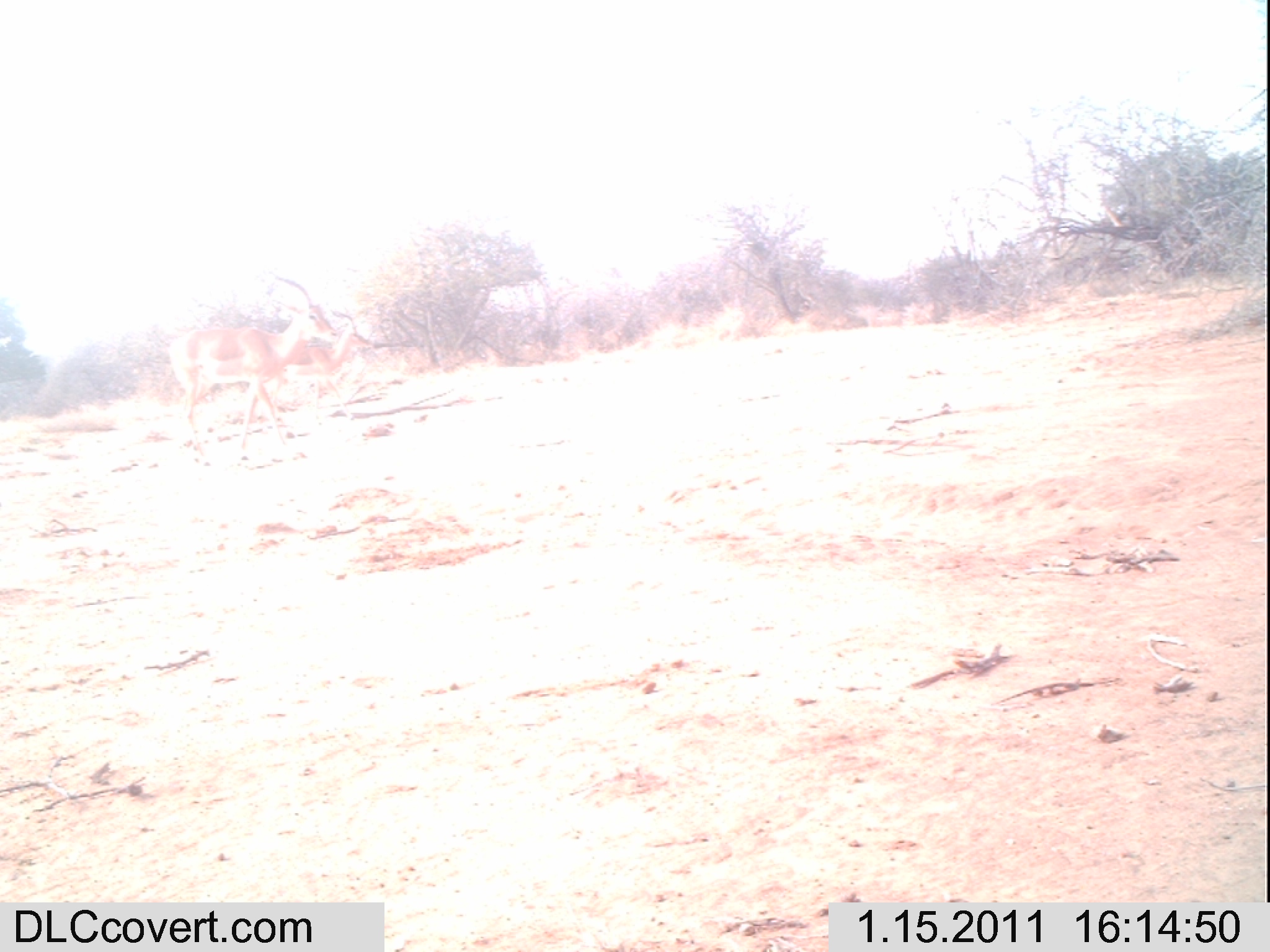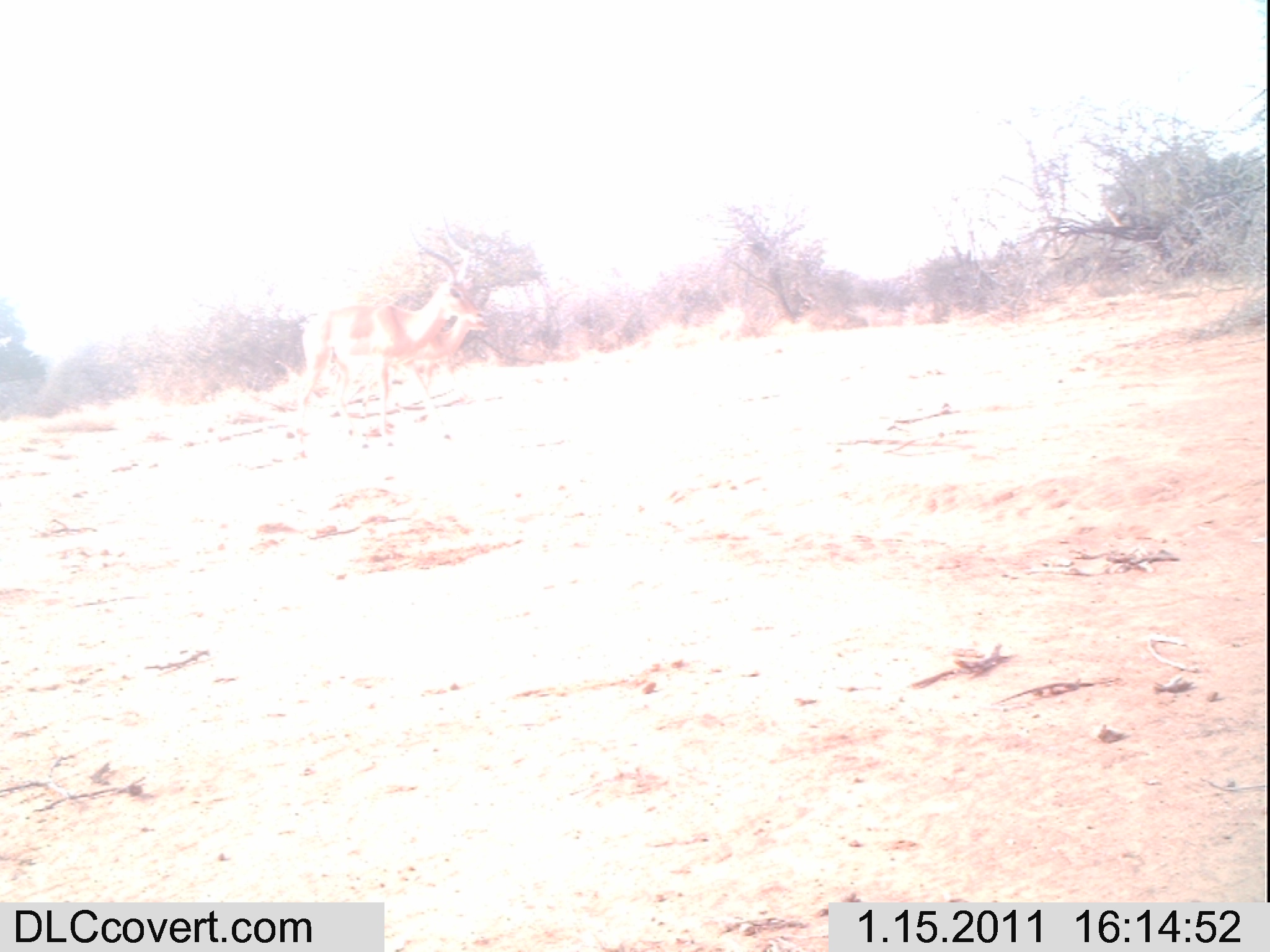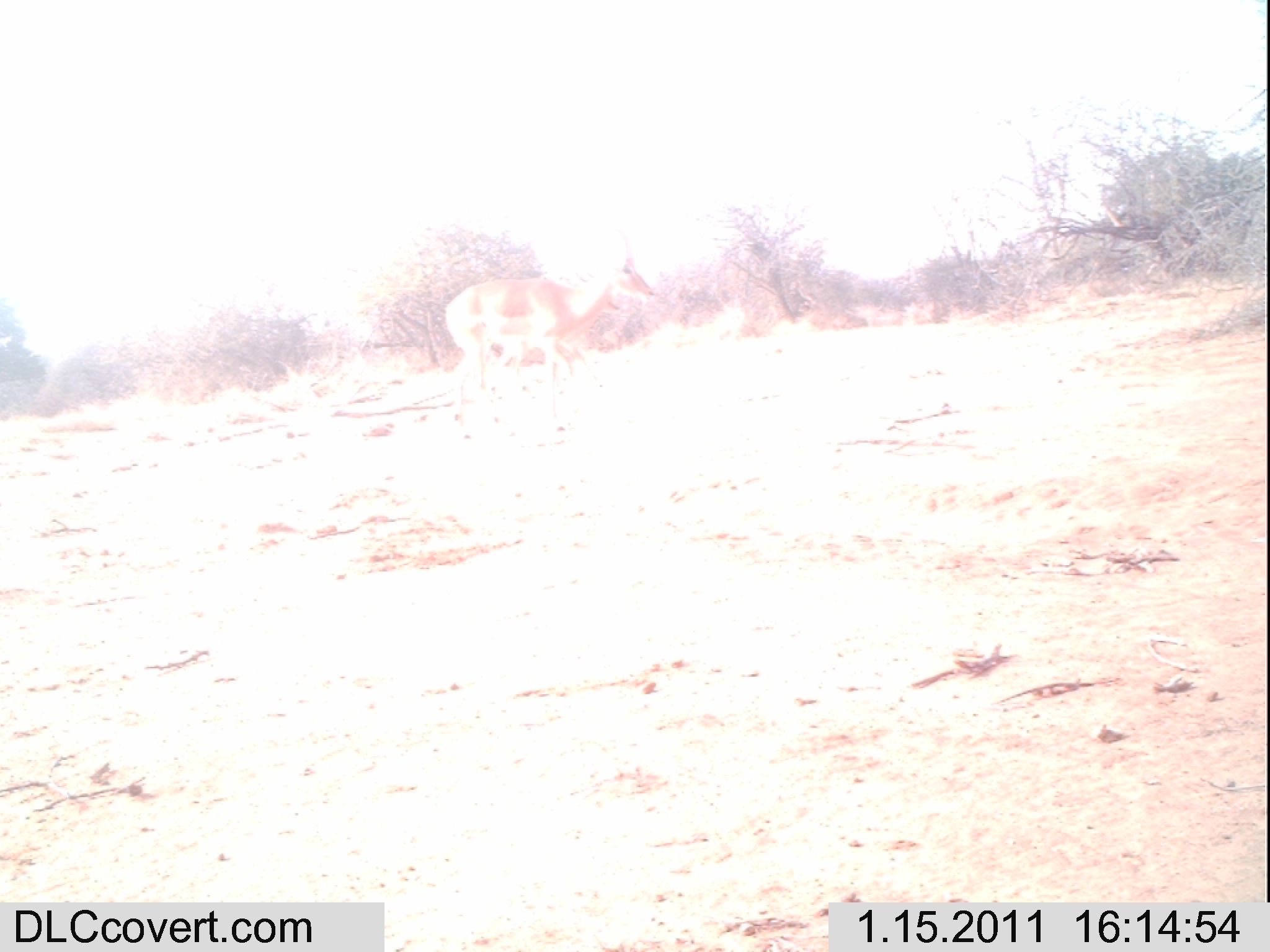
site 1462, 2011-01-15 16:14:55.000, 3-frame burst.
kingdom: Animalia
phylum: Chordata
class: Mammalia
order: Artiodactyla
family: Bovidae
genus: Aepyceros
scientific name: Aepyceros melampus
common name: impala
Aepyceros melampus (impala), count 1.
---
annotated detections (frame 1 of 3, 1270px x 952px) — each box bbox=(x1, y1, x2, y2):
aepyceros melampus: bbox=(168, 274, 345, 466); bbox=(266, 305, 374, 421)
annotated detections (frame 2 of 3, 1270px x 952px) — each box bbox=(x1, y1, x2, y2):
aepyceros melampus: bbox=(290, 216, 484, 434); bbox=(352, 276, 490, 410)